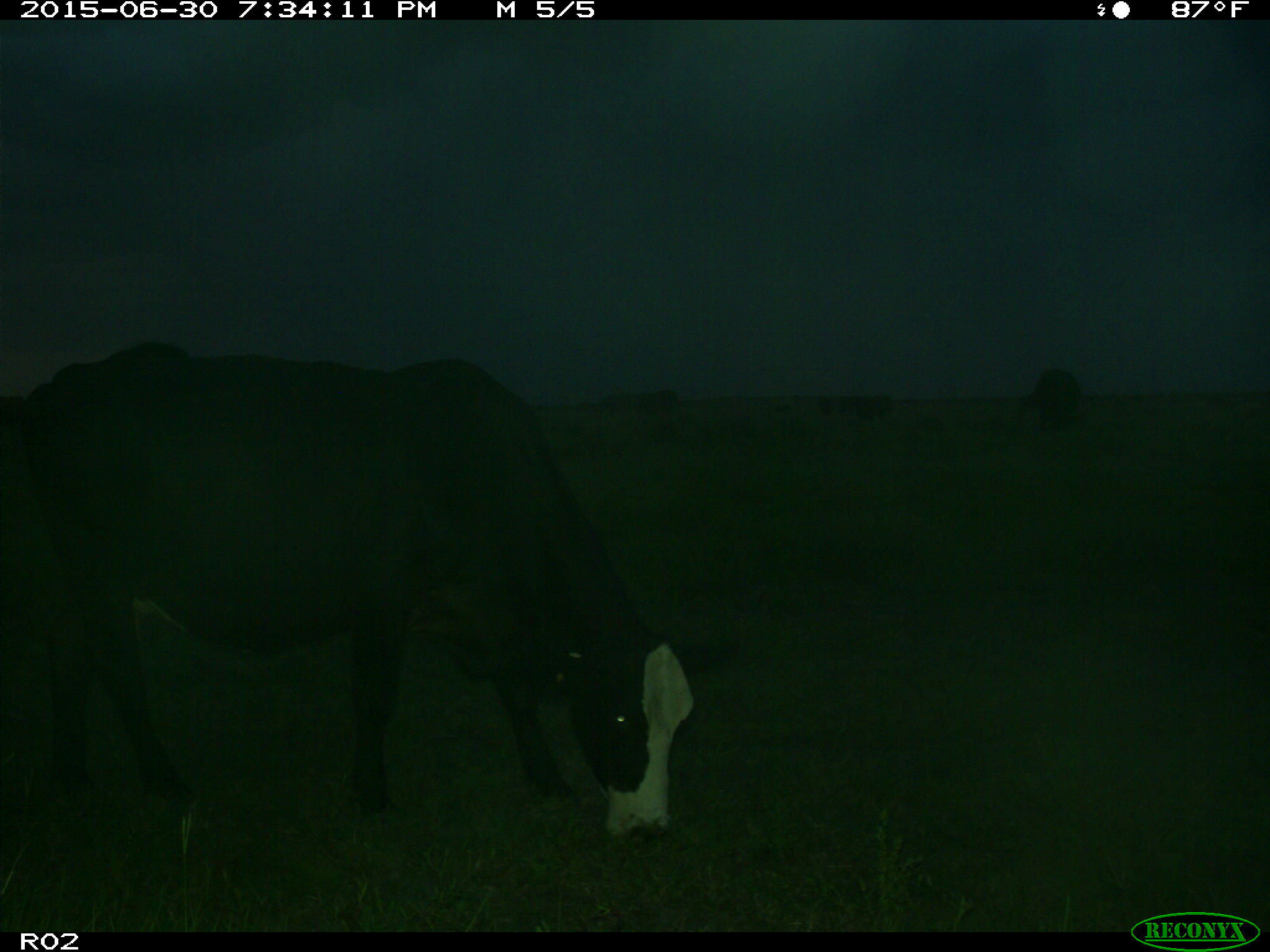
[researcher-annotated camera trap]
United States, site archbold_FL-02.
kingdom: Animalia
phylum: Chordata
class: Mammalia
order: Artiodactyla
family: Bovidae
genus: Bos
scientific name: Bos taurus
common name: domestic cow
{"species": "Bos taurus (domestic cow)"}